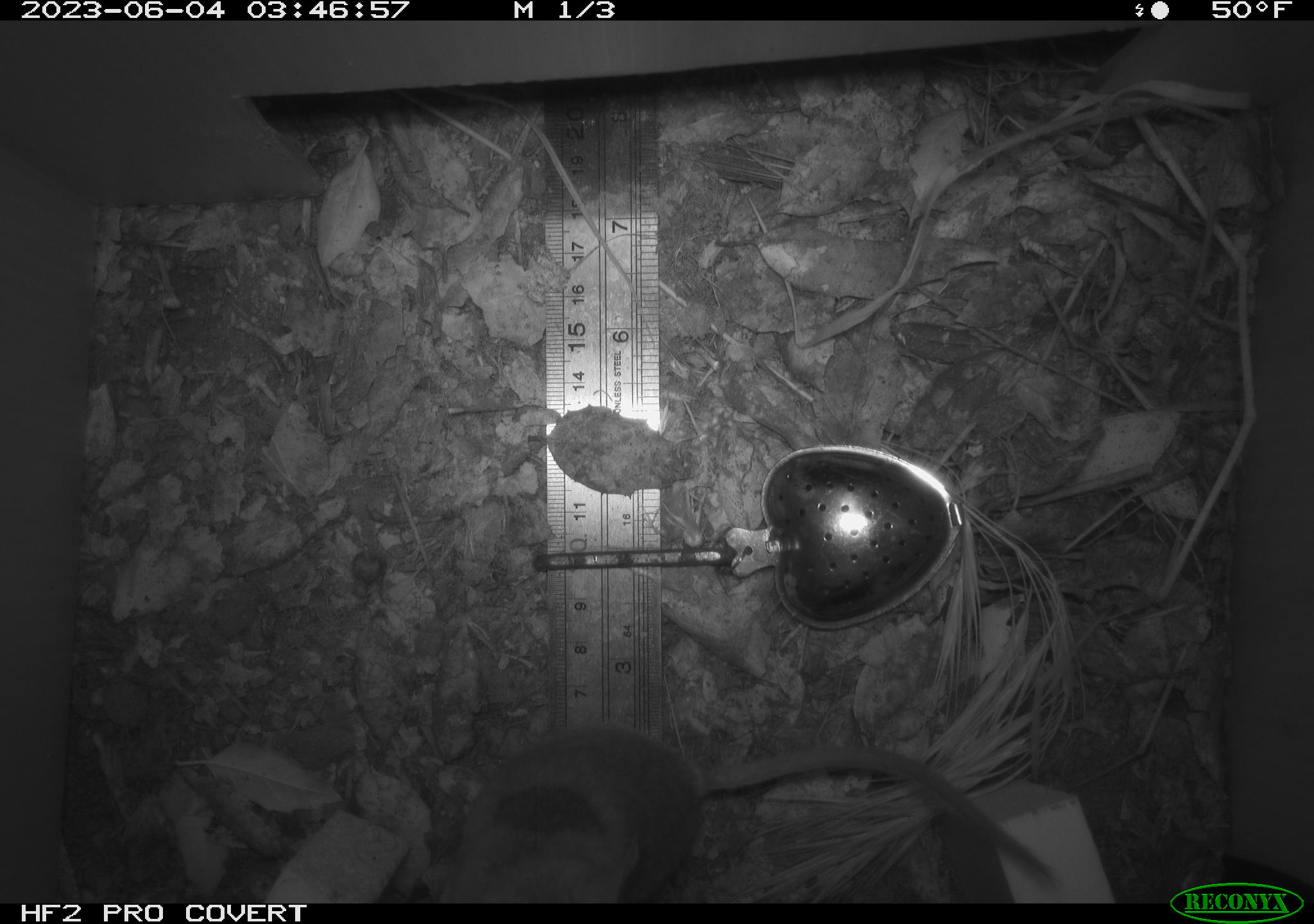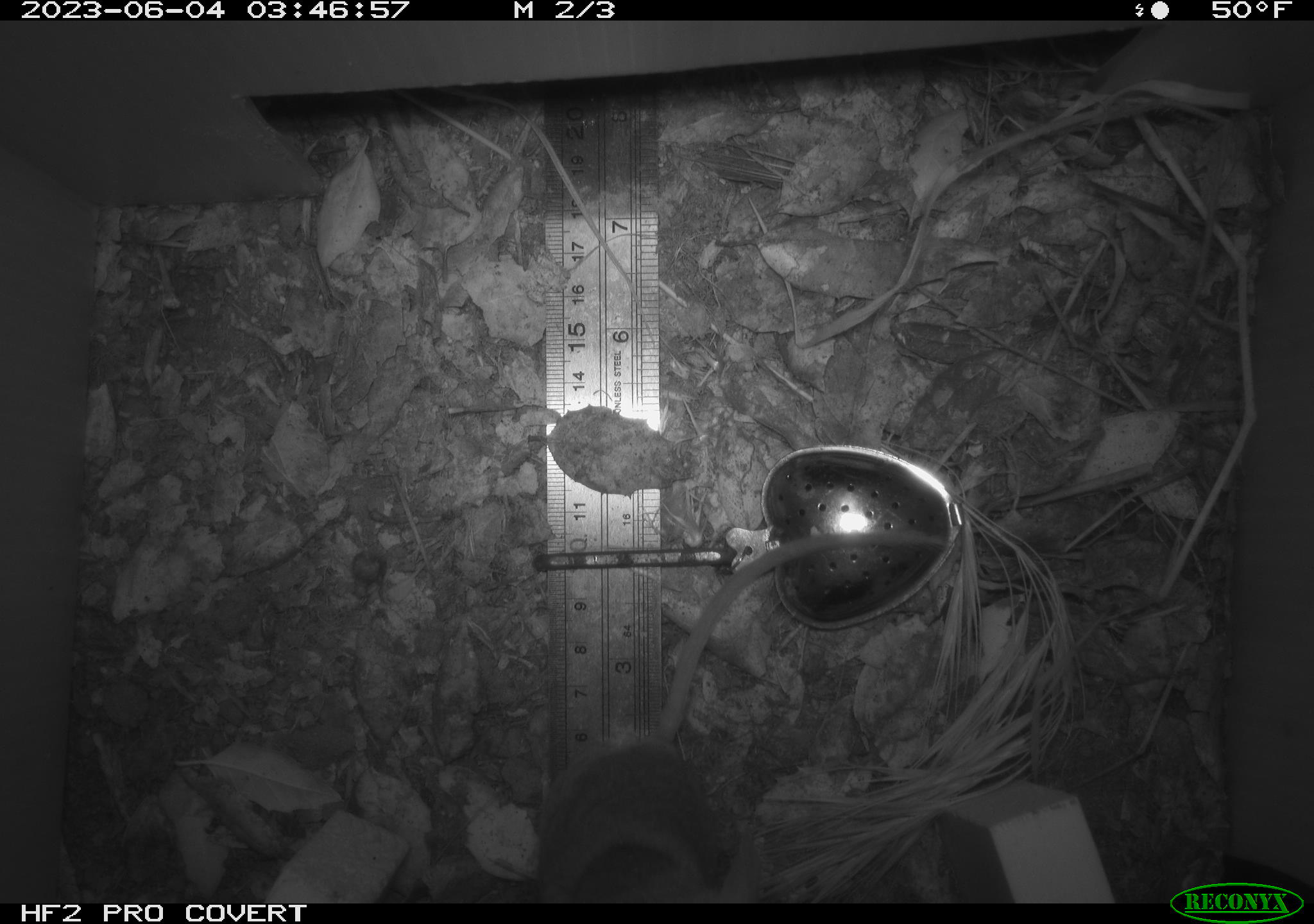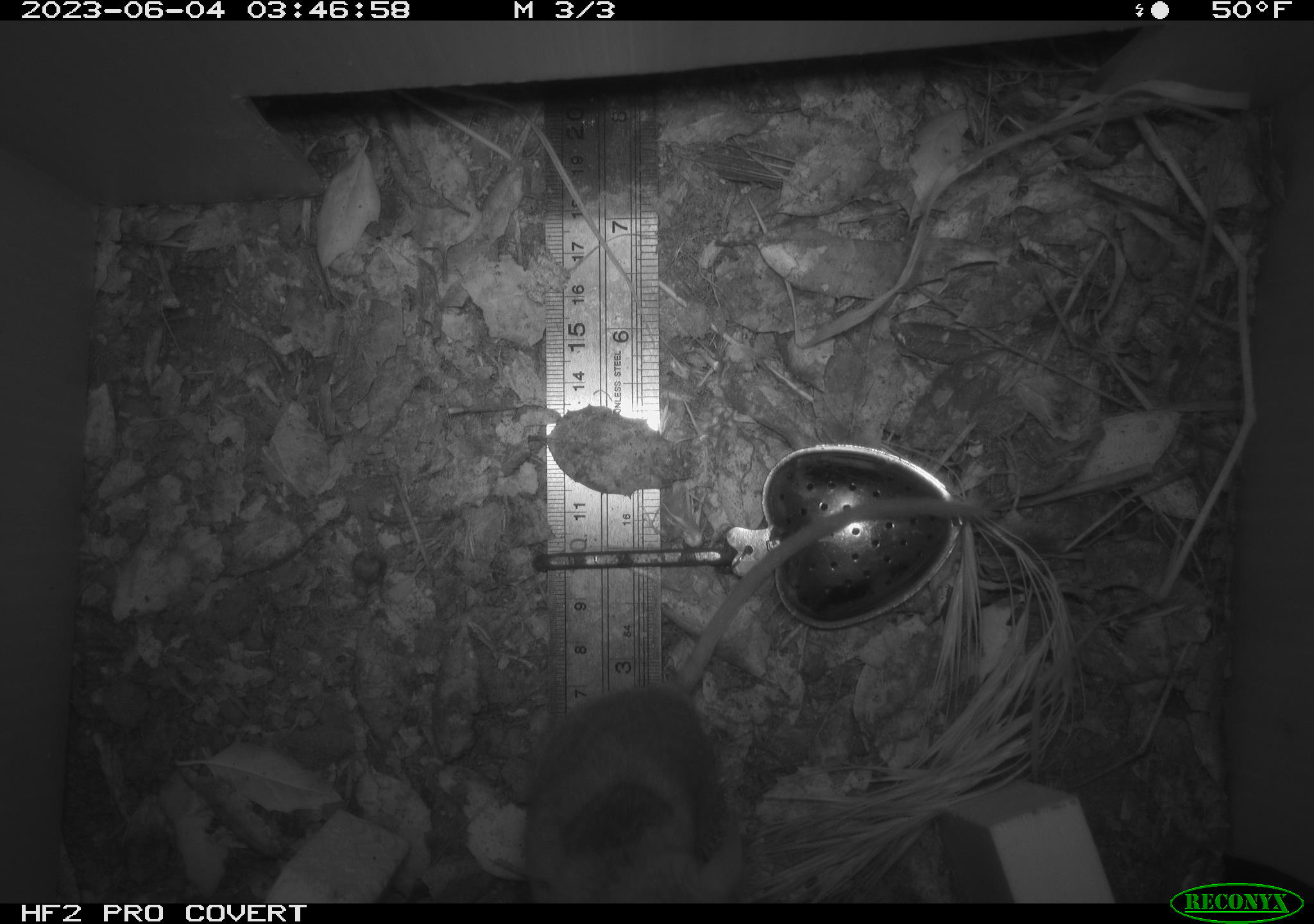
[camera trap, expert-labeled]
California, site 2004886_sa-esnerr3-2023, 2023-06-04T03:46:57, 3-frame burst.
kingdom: Animalia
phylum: Chordata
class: Mammalia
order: Rodentia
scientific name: Rodentia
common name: mouse species